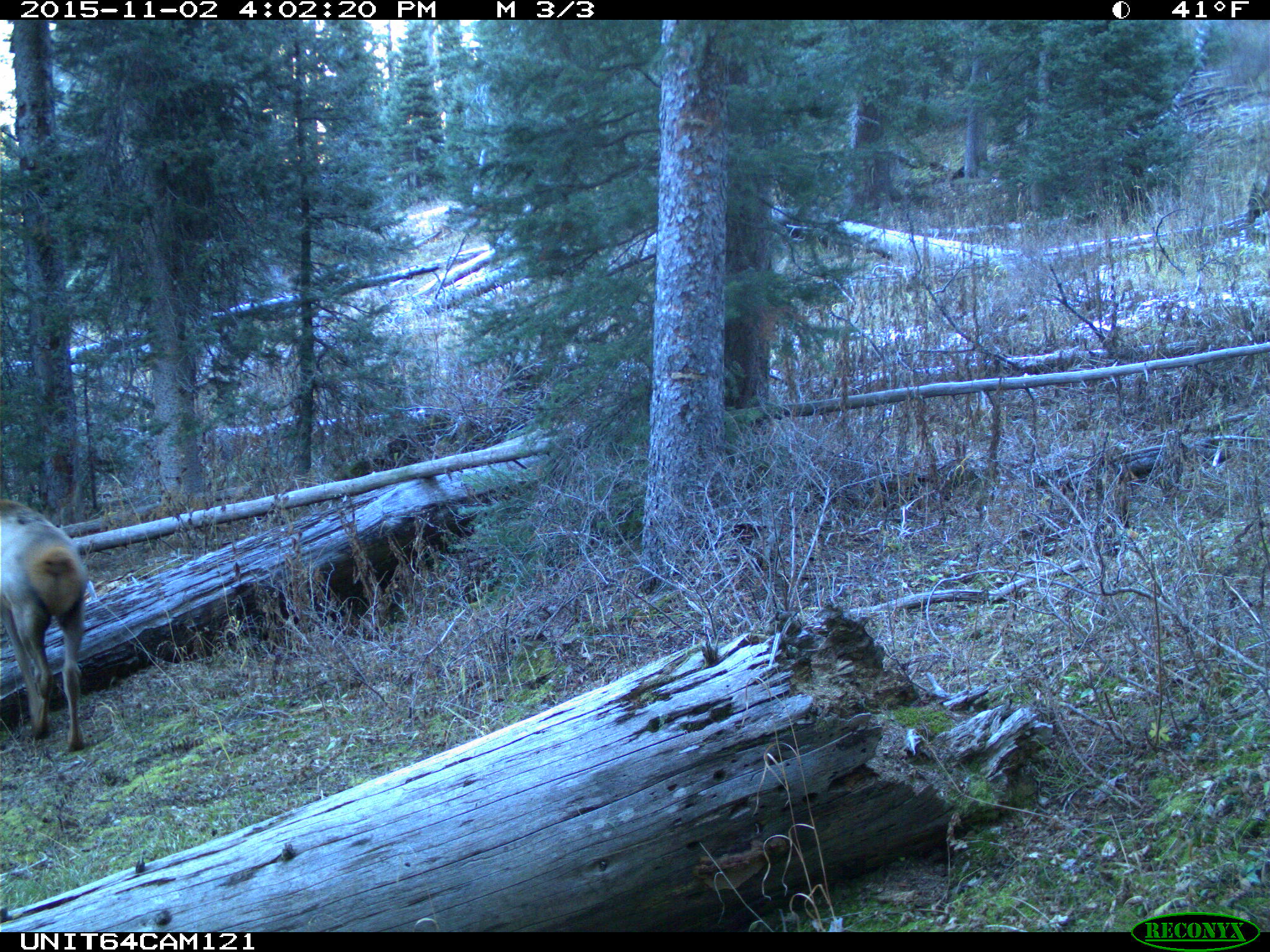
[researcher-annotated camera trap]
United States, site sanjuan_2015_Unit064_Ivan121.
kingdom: Animalia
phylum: Chordata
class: Mammalia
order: Artiodactyla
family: Cervidae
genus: Cervus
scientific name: Cervus elaphus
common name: red deer